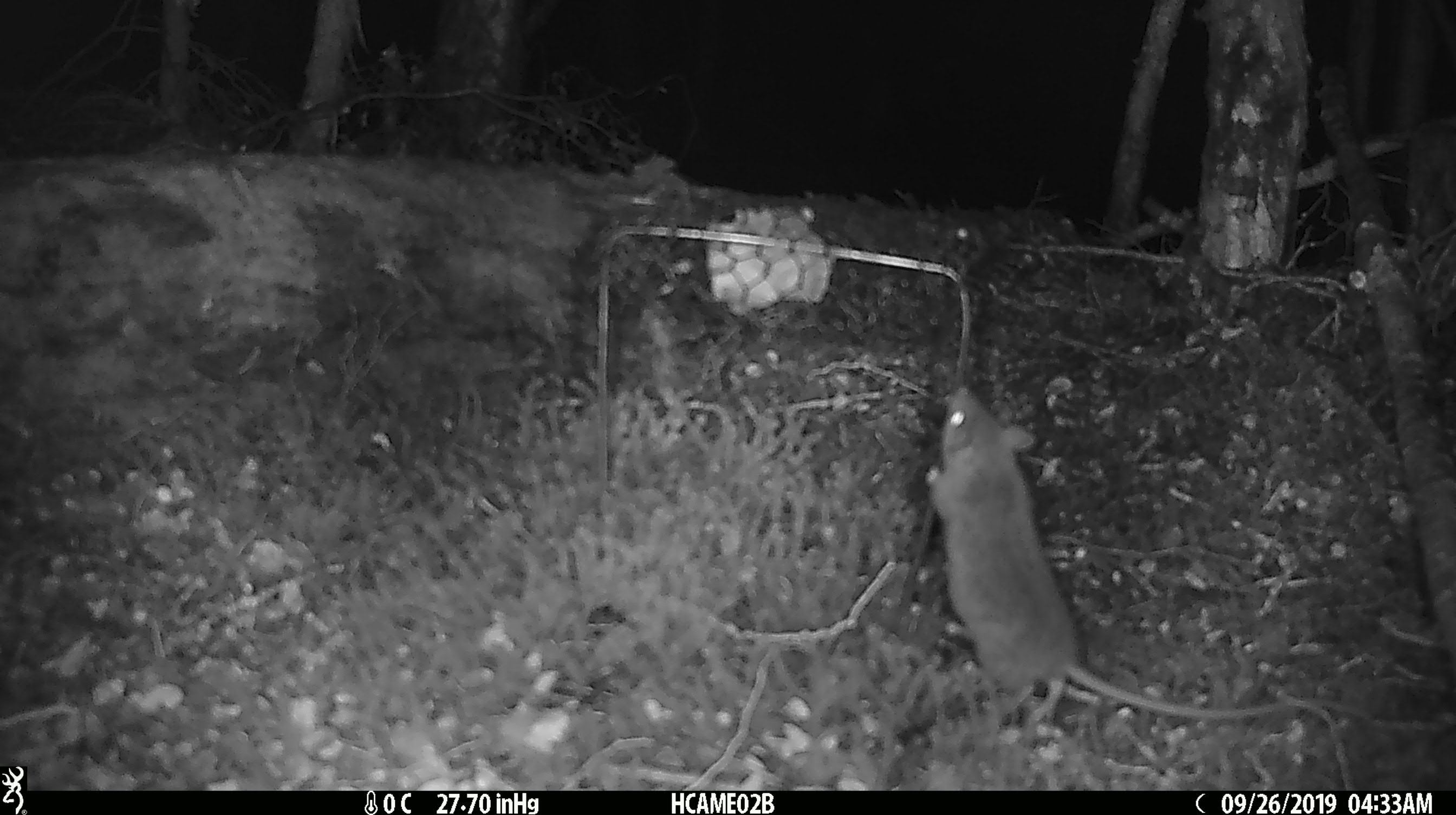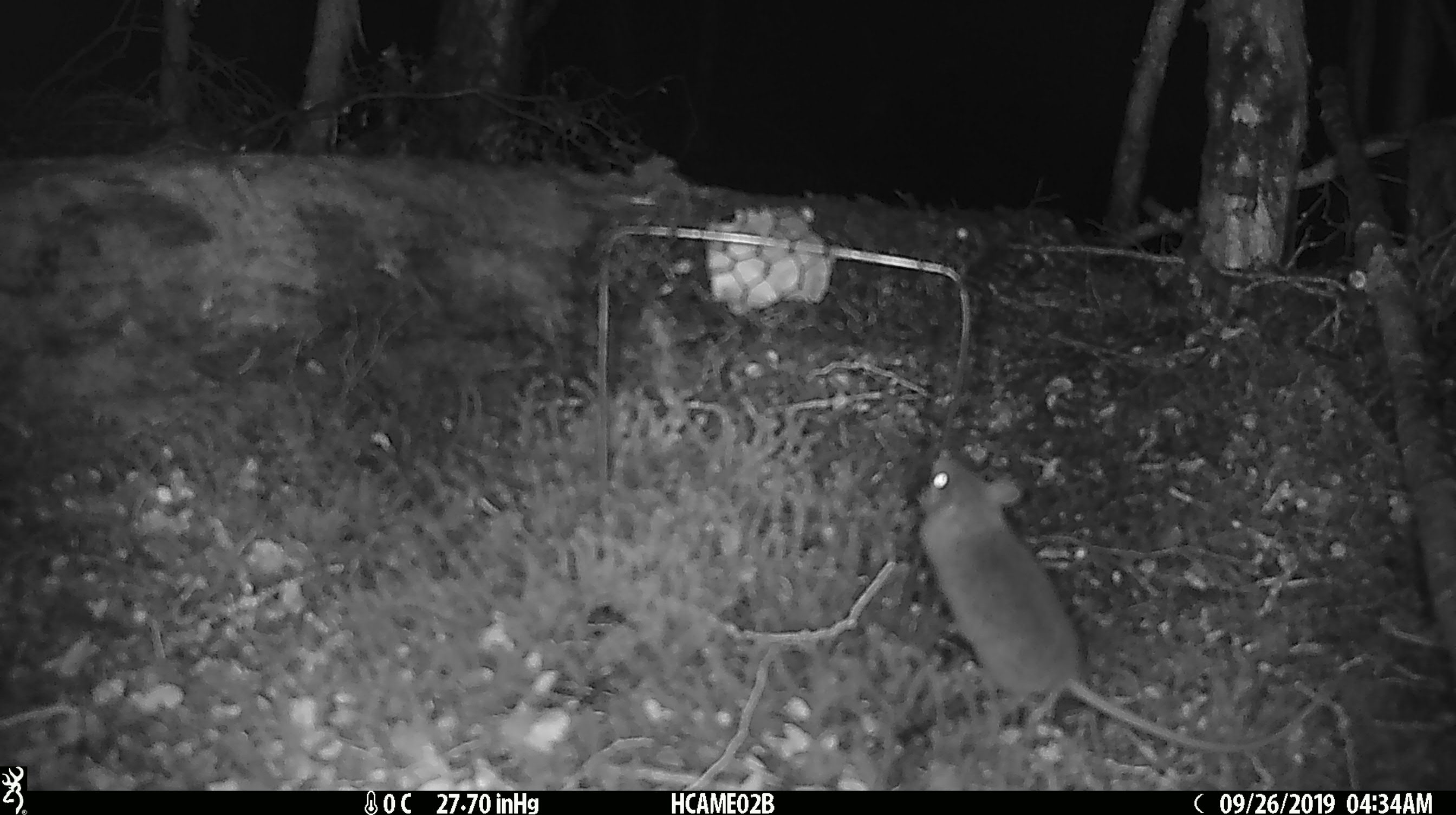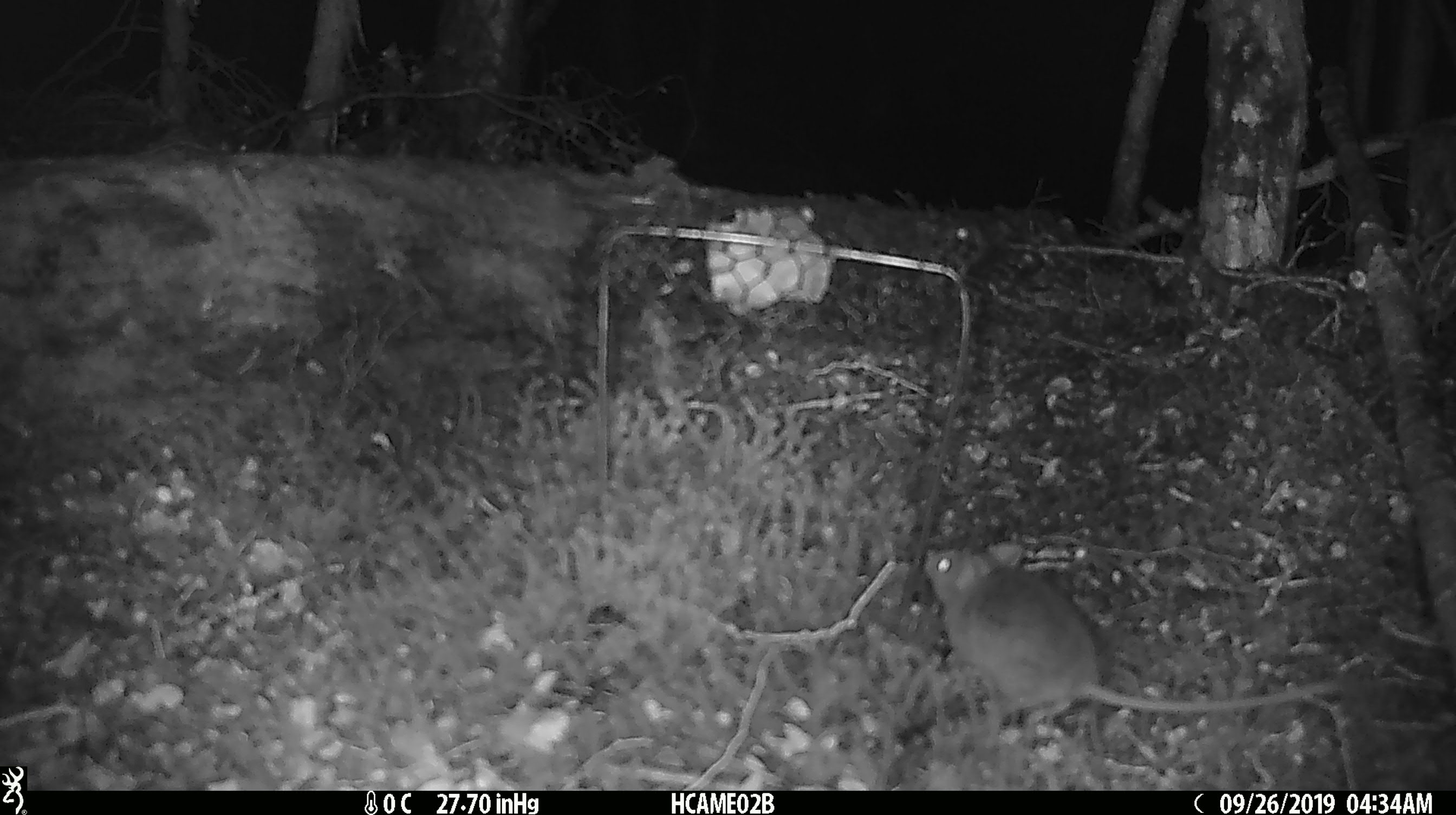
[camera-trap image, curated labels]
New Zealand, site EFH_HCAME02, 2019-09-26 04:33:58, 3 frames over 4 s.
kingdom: Animalia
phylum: Chordata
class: Mammalia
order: Rodentia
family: Muridae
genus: Mus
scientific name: Mus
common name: mouse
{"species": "mouse (Mus)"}